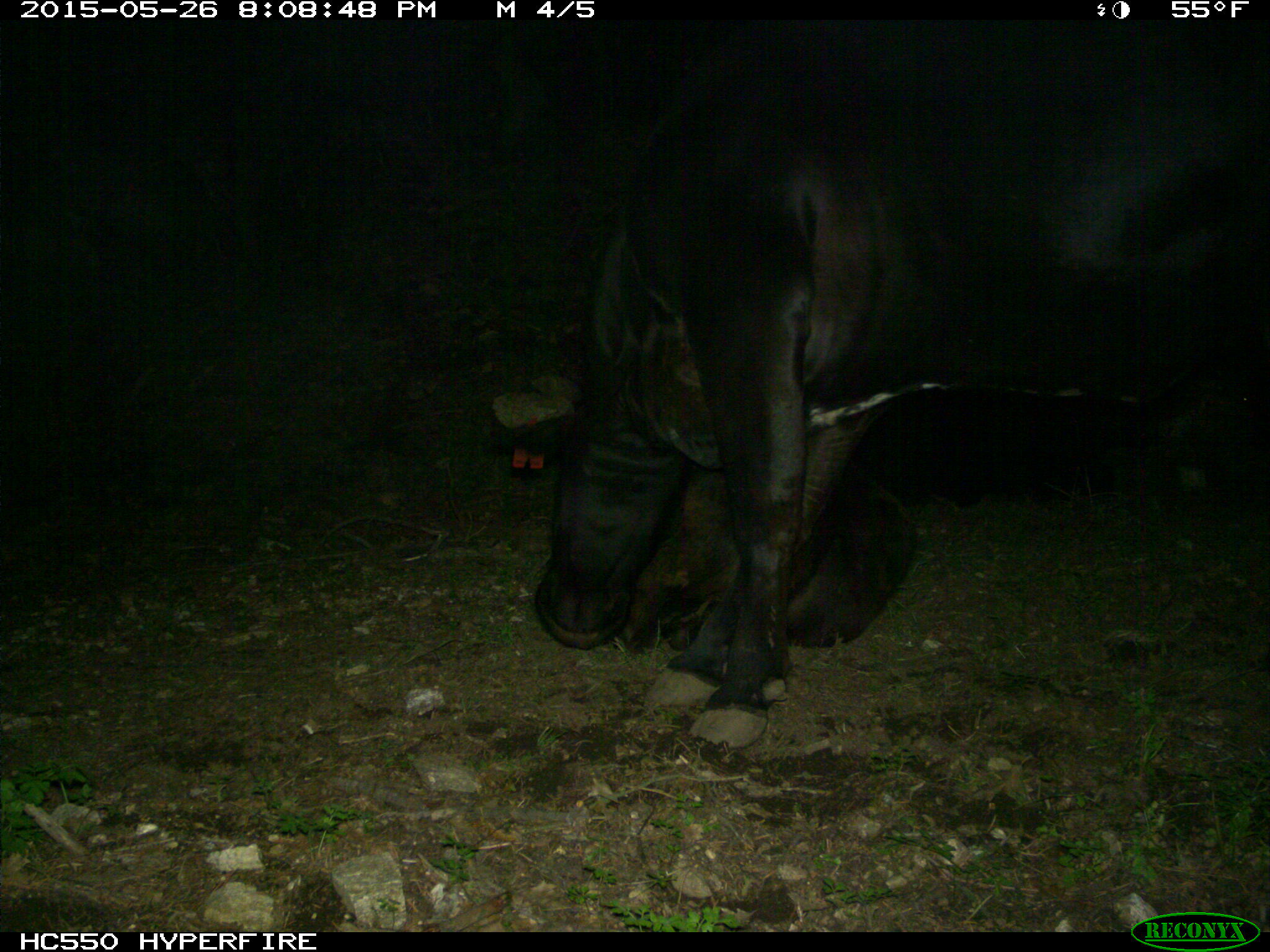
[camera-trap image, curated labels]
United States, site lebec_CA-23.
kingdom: Animalia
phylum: Chordata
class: Mammalia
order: Artiodactyla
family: Bovidae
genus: Bos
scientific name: Bos taurus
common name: domestic cow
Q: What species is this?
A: Bos taurus (domestic cow).